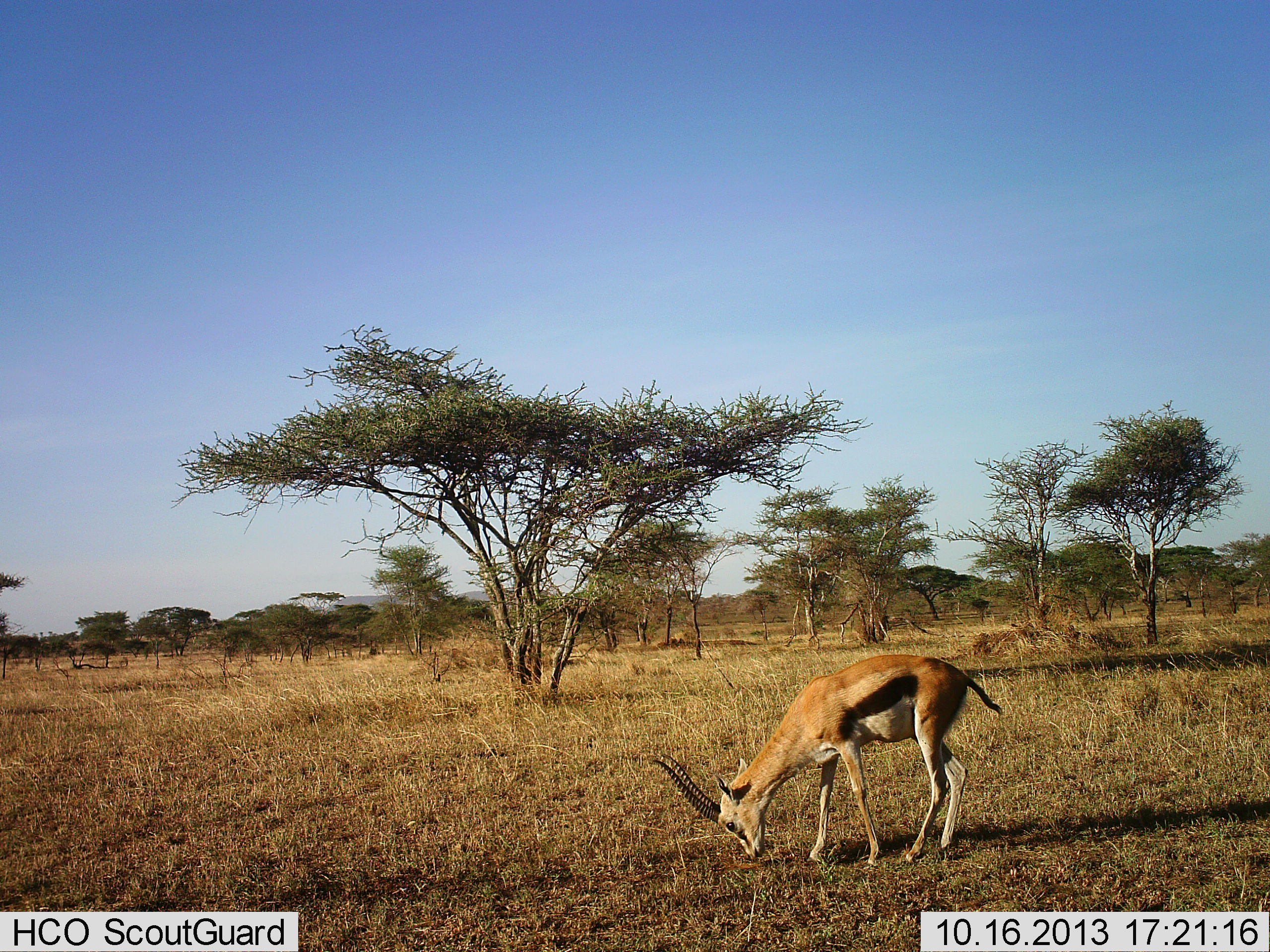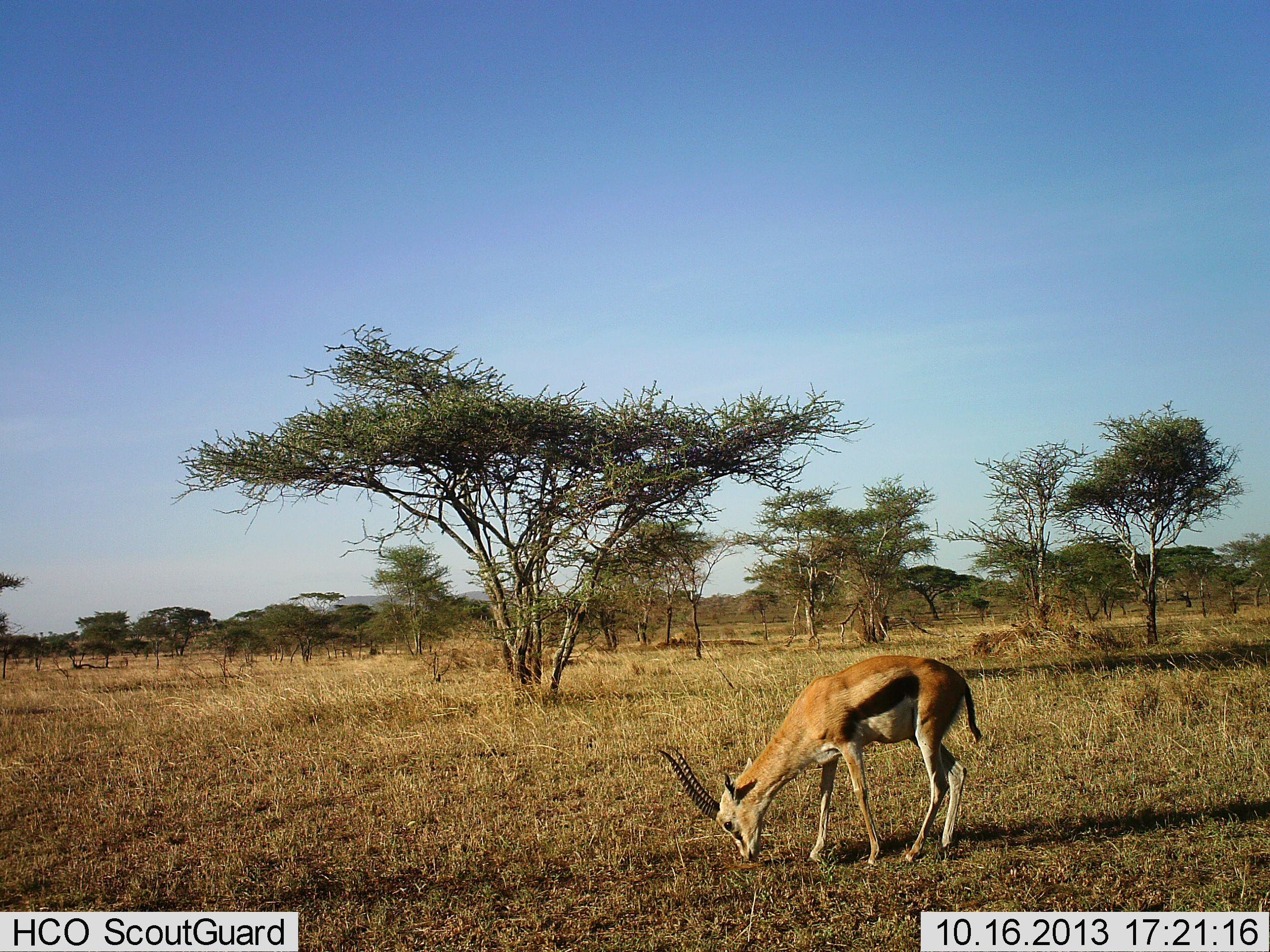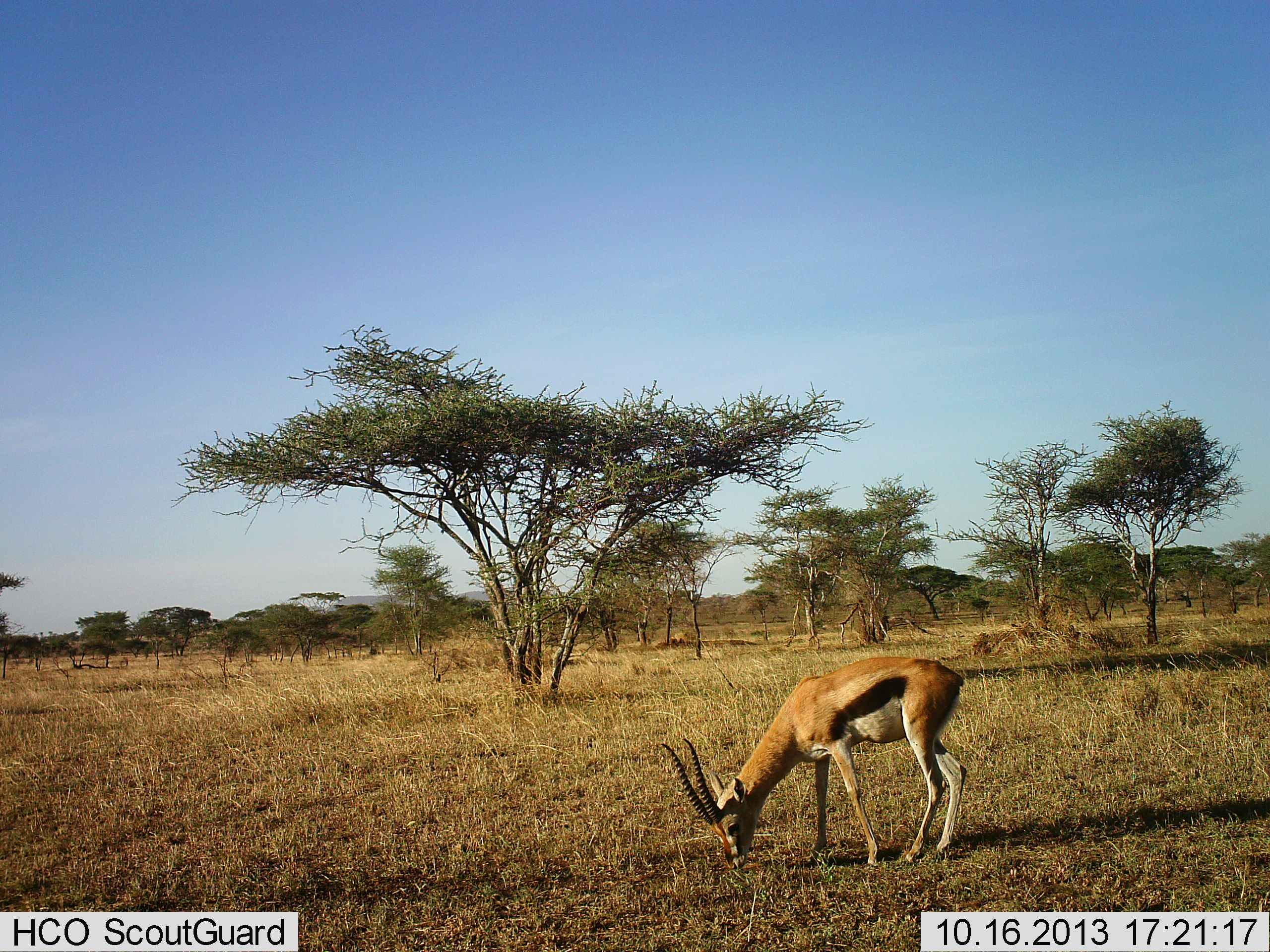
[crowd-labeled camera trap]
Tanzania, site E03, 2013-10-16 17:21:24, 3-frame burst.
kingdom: Animalia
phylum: Chordata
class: Mammalia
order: Artiodactyla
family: Bovidae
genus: Eudorcas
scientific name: Eudorcas thomsonii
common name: thomson's gazelle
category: gazellethomsons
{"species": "gazellethomsons (thomson's gazelle) (Eudorcas thomsonii)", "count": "1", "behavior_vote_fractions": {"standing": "30%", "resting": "0%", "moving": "0%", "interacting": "0%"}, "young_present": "0%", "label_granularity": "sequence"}